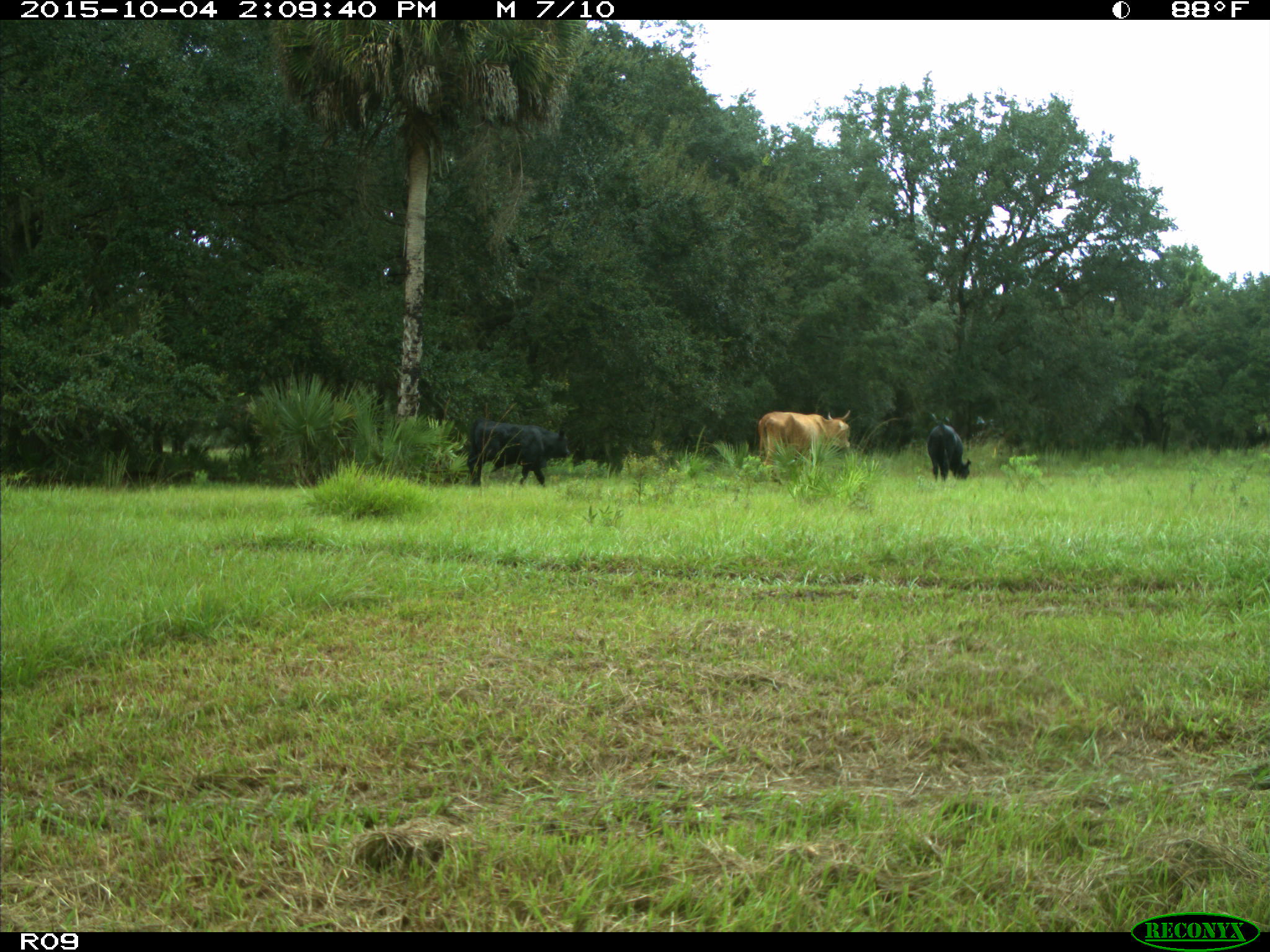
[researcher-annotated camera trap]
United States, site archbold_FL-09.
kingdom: Animalia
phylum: Chordata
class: Mammalia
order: Artiodactyla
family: Bovidae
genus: Bos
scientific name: Bos taurus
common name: domestic cow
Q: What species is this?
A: Bos taurus (domestic cow).